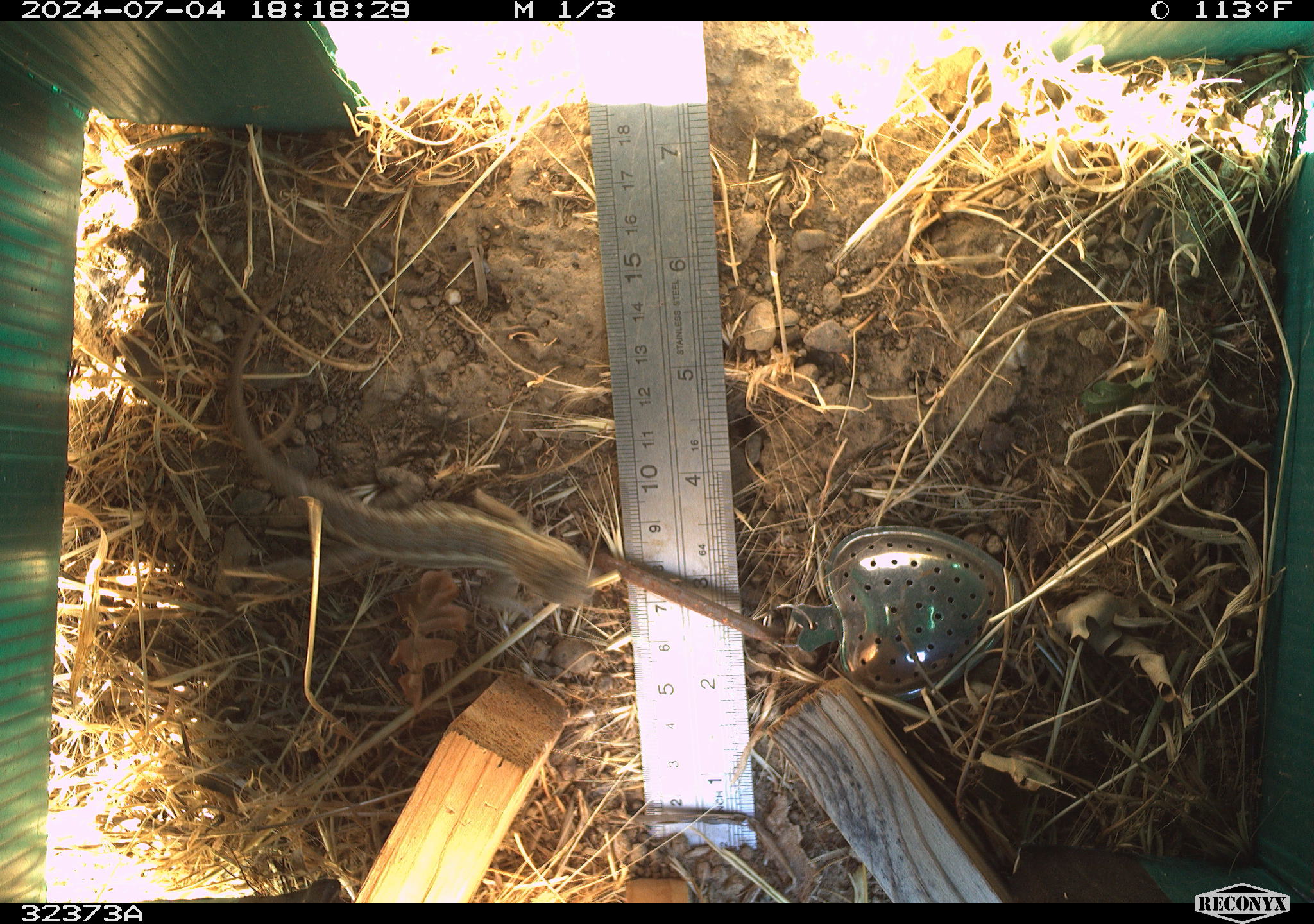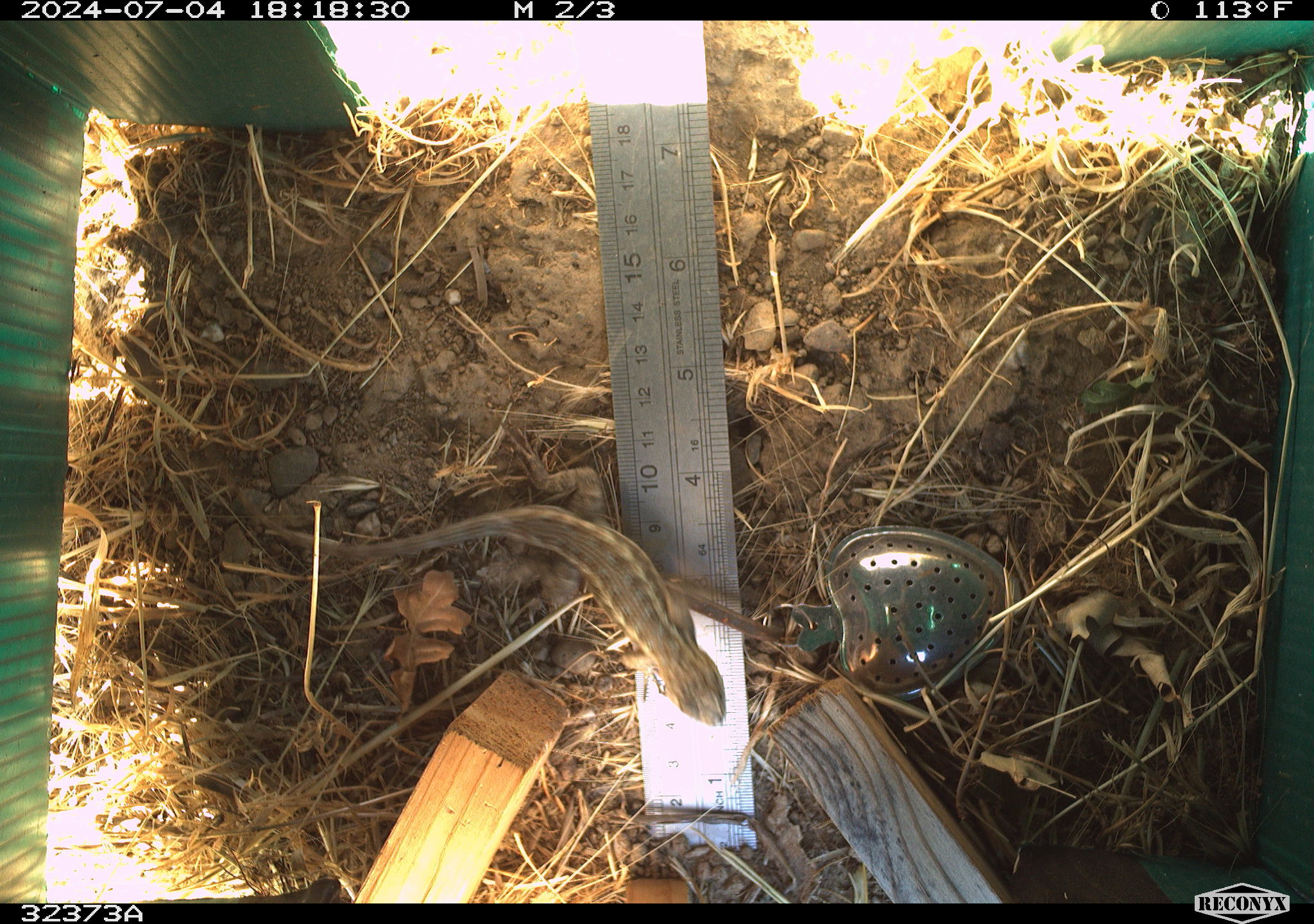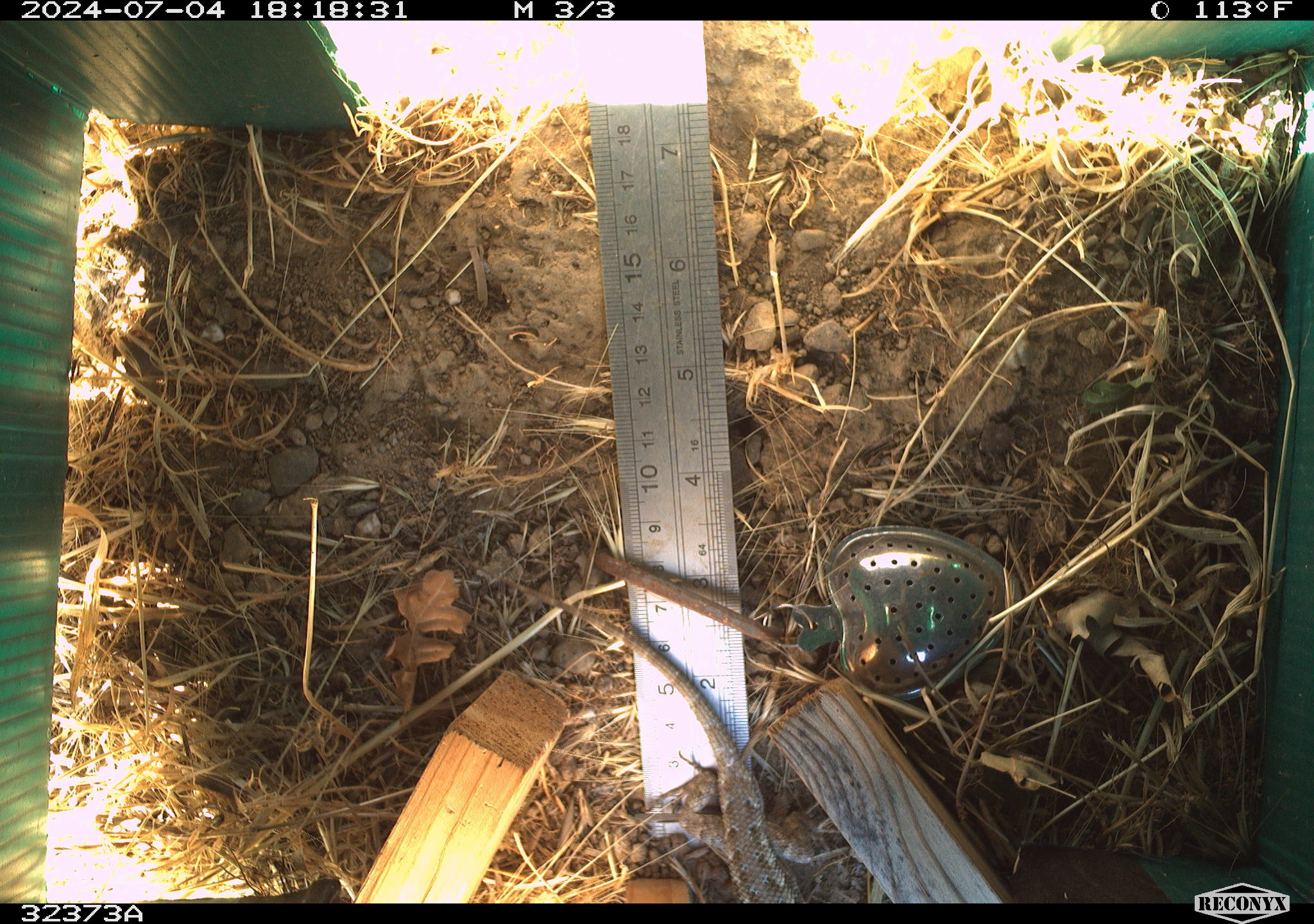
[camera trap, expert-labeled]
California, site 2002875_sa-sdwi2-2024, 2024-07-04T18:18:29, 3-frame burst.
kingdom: Animalia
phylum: Chordata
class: Reptilia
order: Squamata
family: Phrynosomatidae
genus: Sceloporus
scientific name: Sceloporus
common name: spiny lizards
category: sceloporus species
Sceloporus species (spiny lizards) (Sceloporus).